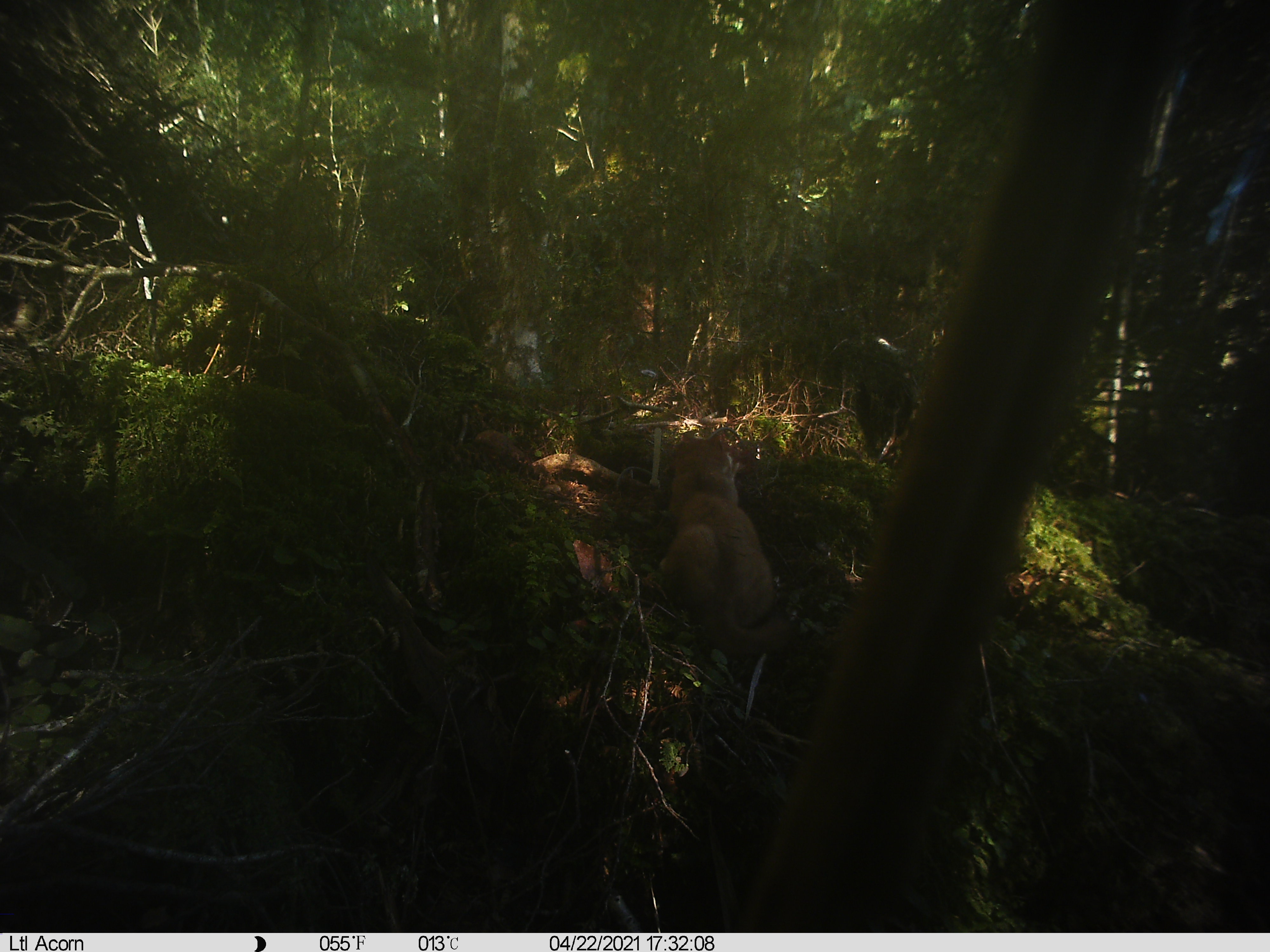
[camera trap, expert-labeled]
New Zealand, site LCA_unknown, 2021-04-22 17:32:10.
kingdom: Animalia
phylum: Chordata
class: Mammalia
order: Carnivora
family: Mustelidae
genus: Mustela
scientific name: Mustela erminea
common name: stoat